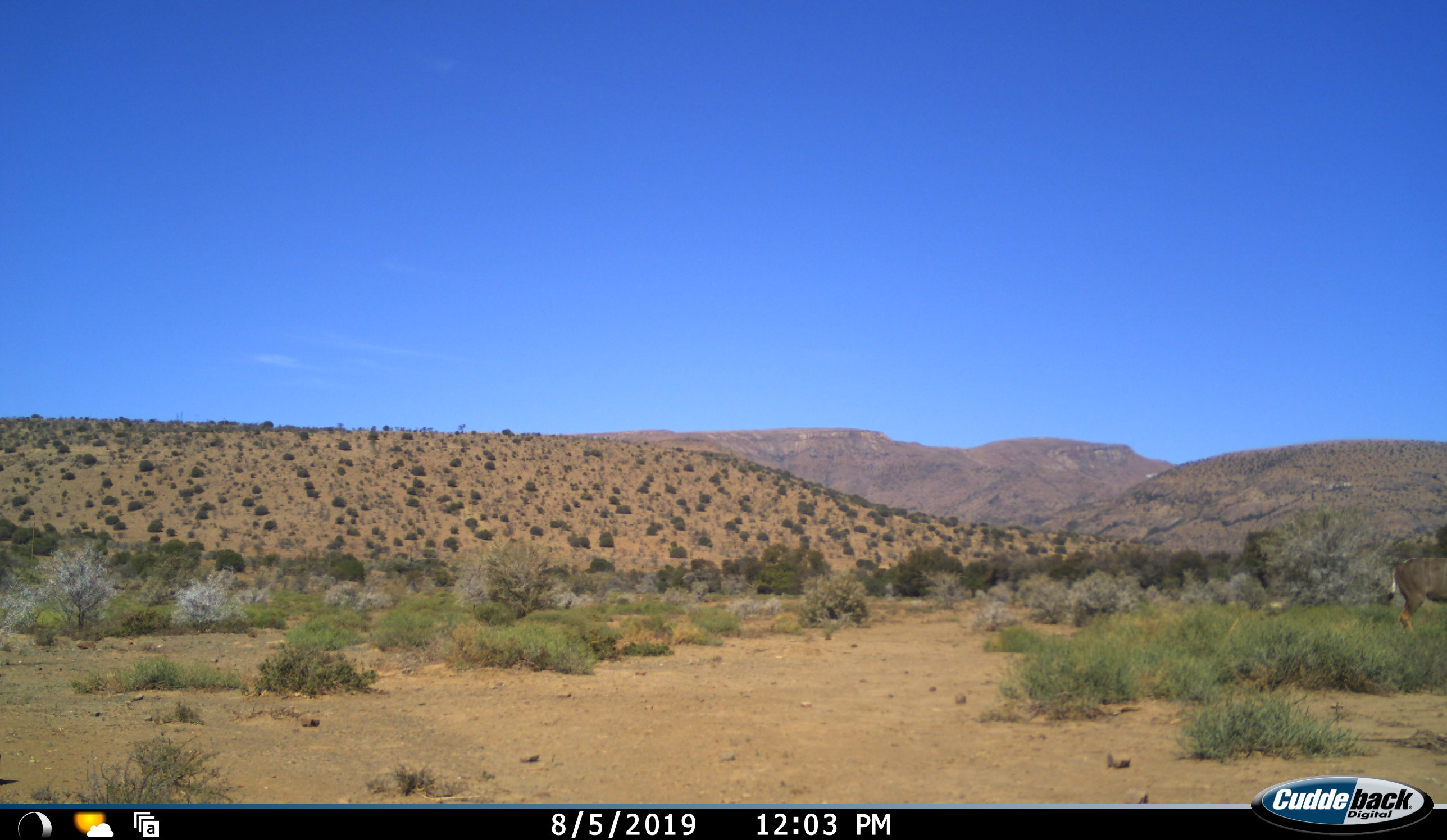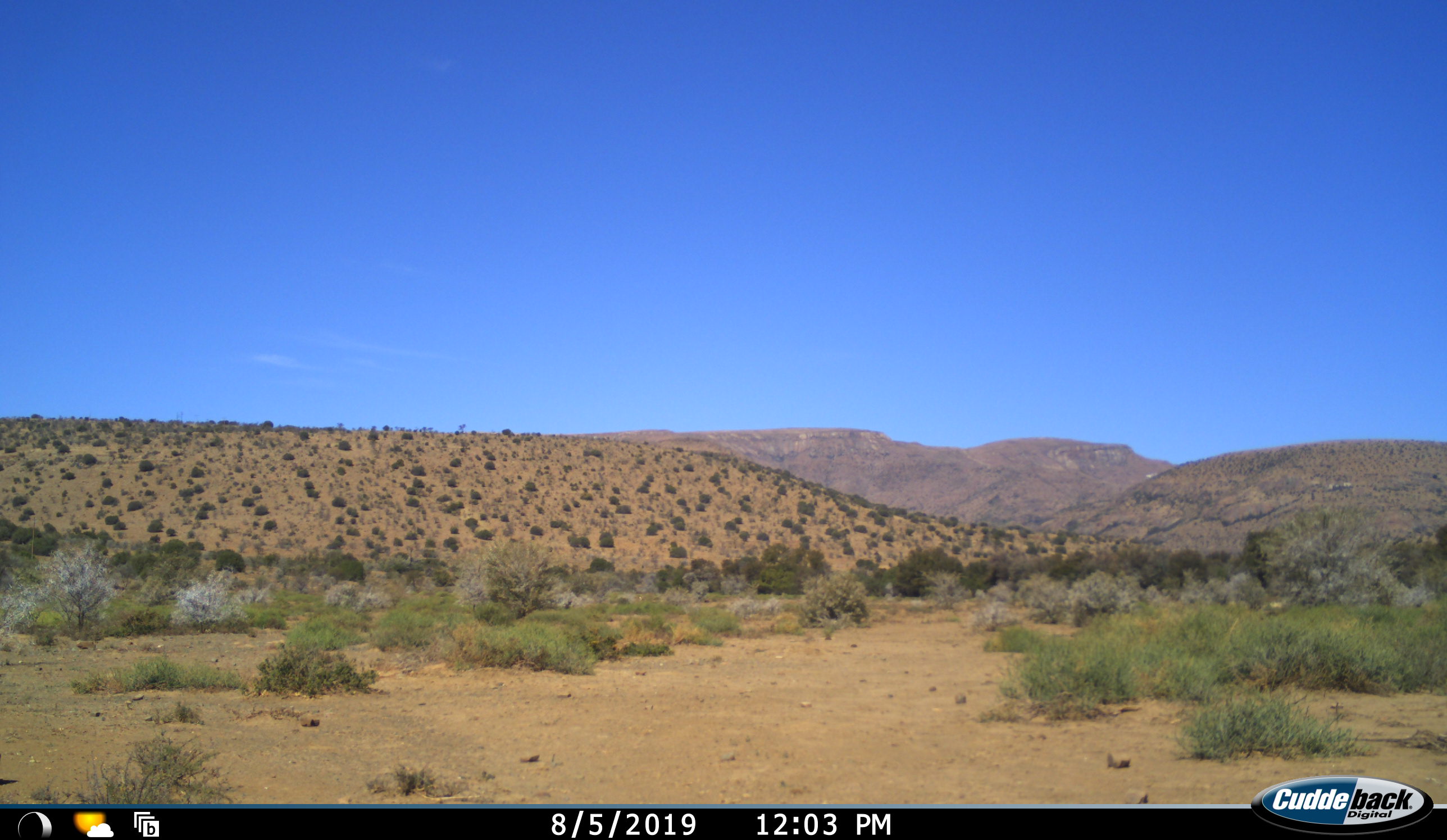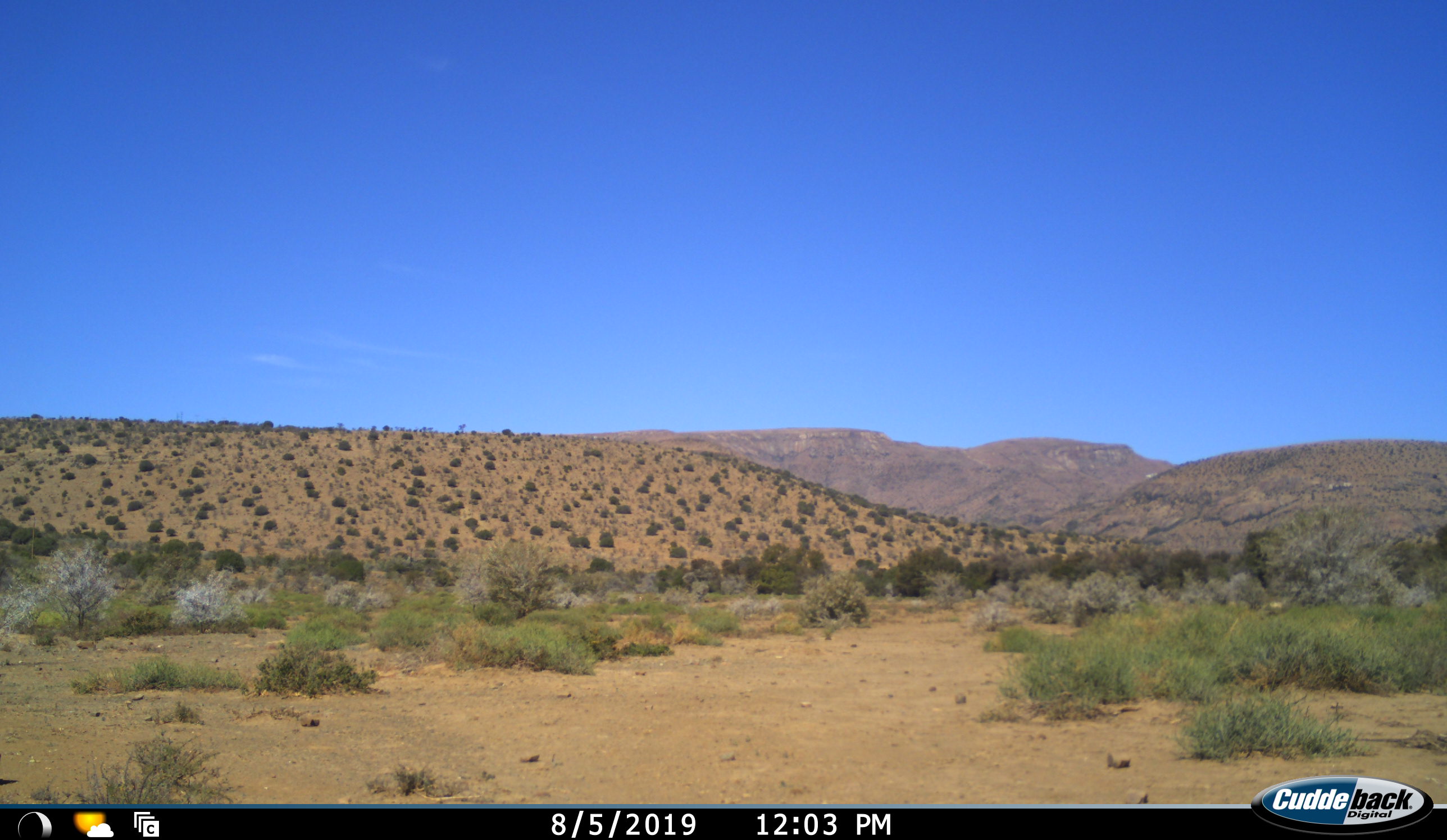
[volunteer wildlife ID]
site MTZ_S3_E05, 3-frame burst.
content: unidentified animal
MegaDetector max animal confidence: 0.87